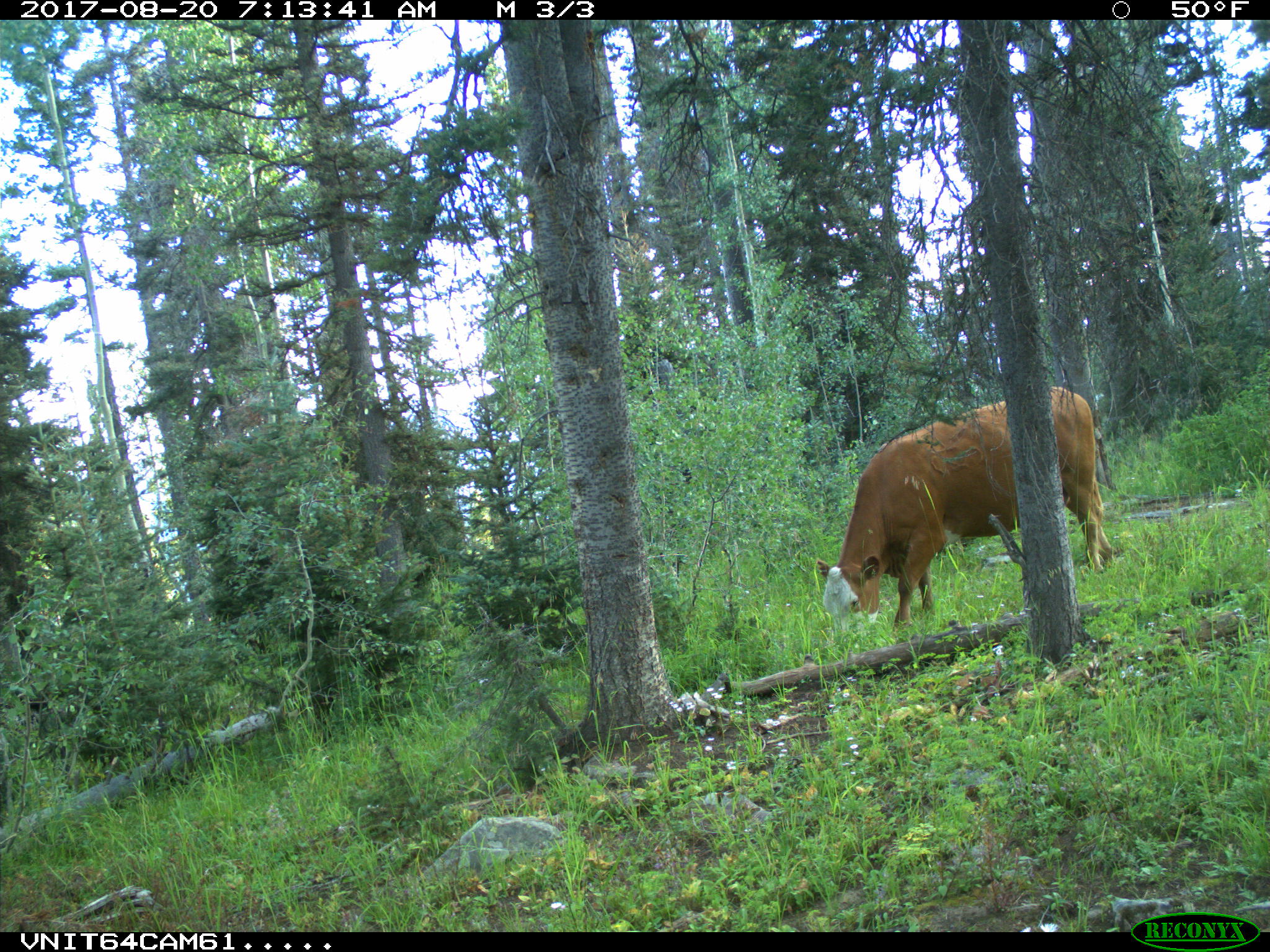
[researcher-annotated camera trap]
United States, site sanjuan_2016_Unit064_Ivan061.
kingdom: Animalia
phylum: Chordata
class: Mammalia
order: Artiodactyla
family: Bovidae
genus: Bos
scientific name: Bos taurus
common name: domestic cow